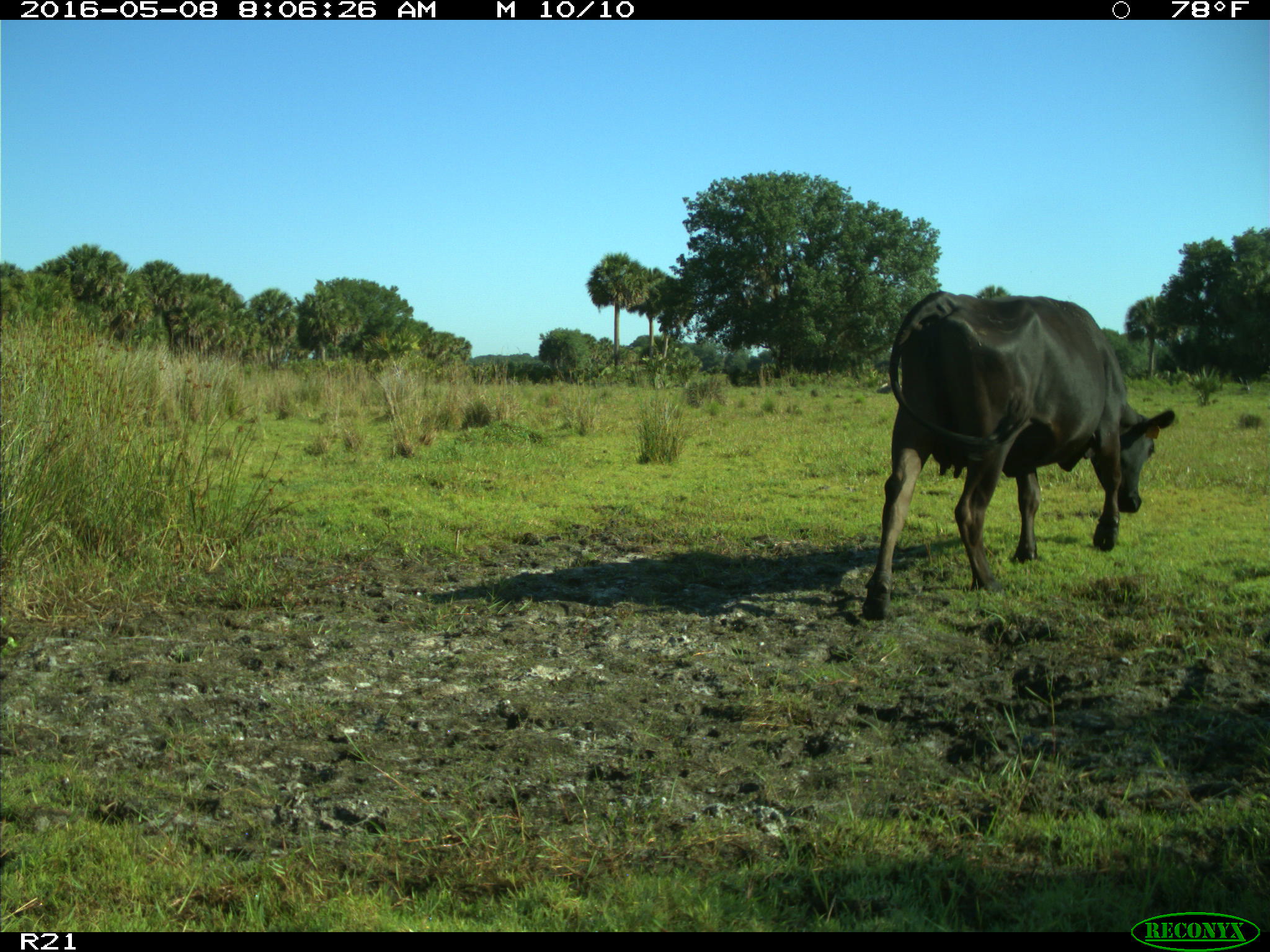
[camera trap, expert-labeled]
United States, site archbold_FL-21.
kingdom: Animalia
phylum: Chordata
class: Mammalia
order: Artiodactyla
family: Bovidae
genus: Bos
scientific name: Bos taurus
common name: domestic cow